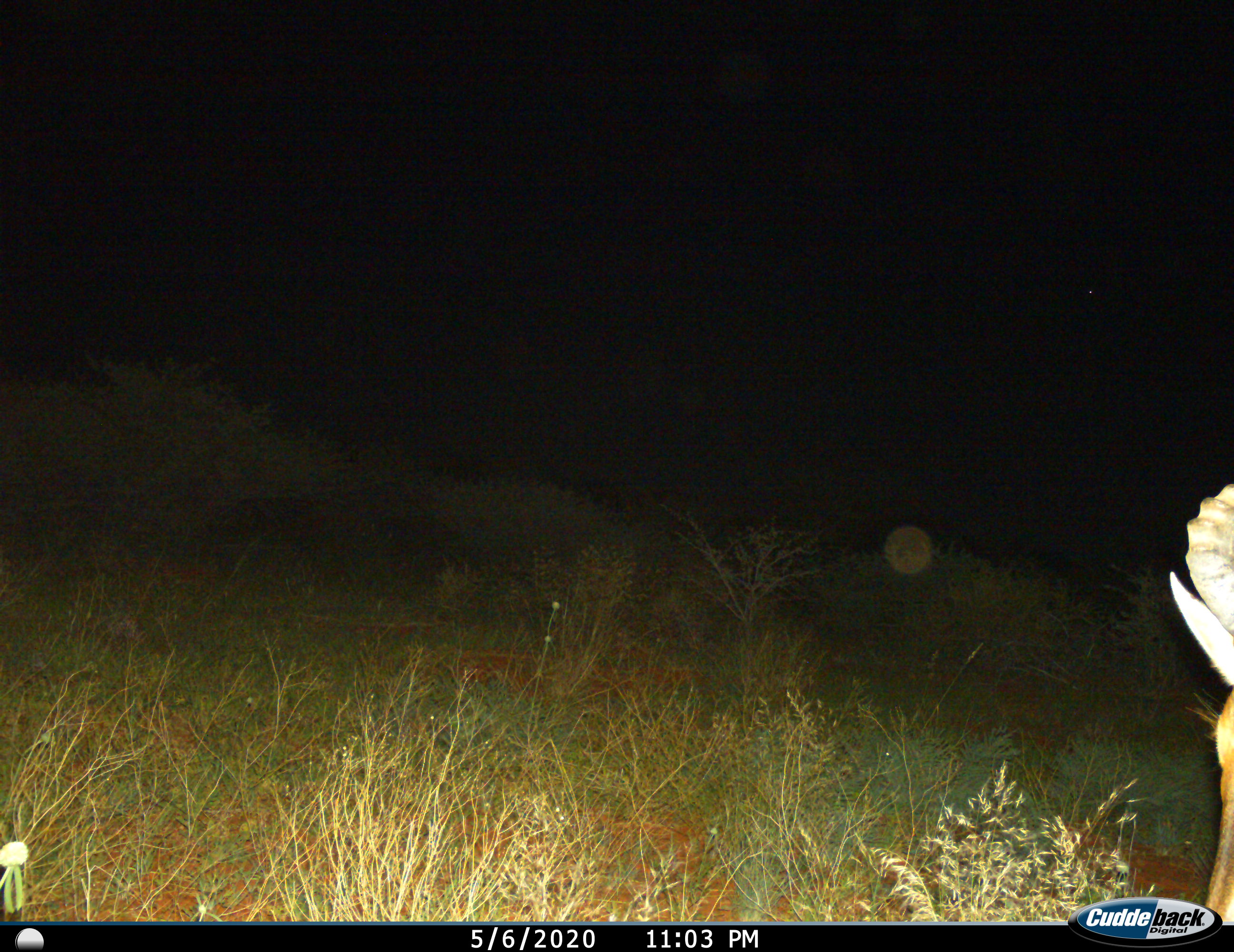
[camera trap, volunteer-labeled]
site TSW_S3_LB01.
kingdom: Animalia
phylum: Chordata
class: Mammalia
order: Artiodactyla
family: Bovidae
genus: Alcelaphus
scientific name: Alcelaphus buselaphus caama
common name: red hartebeest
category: hartebeestred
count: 1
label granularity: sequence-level